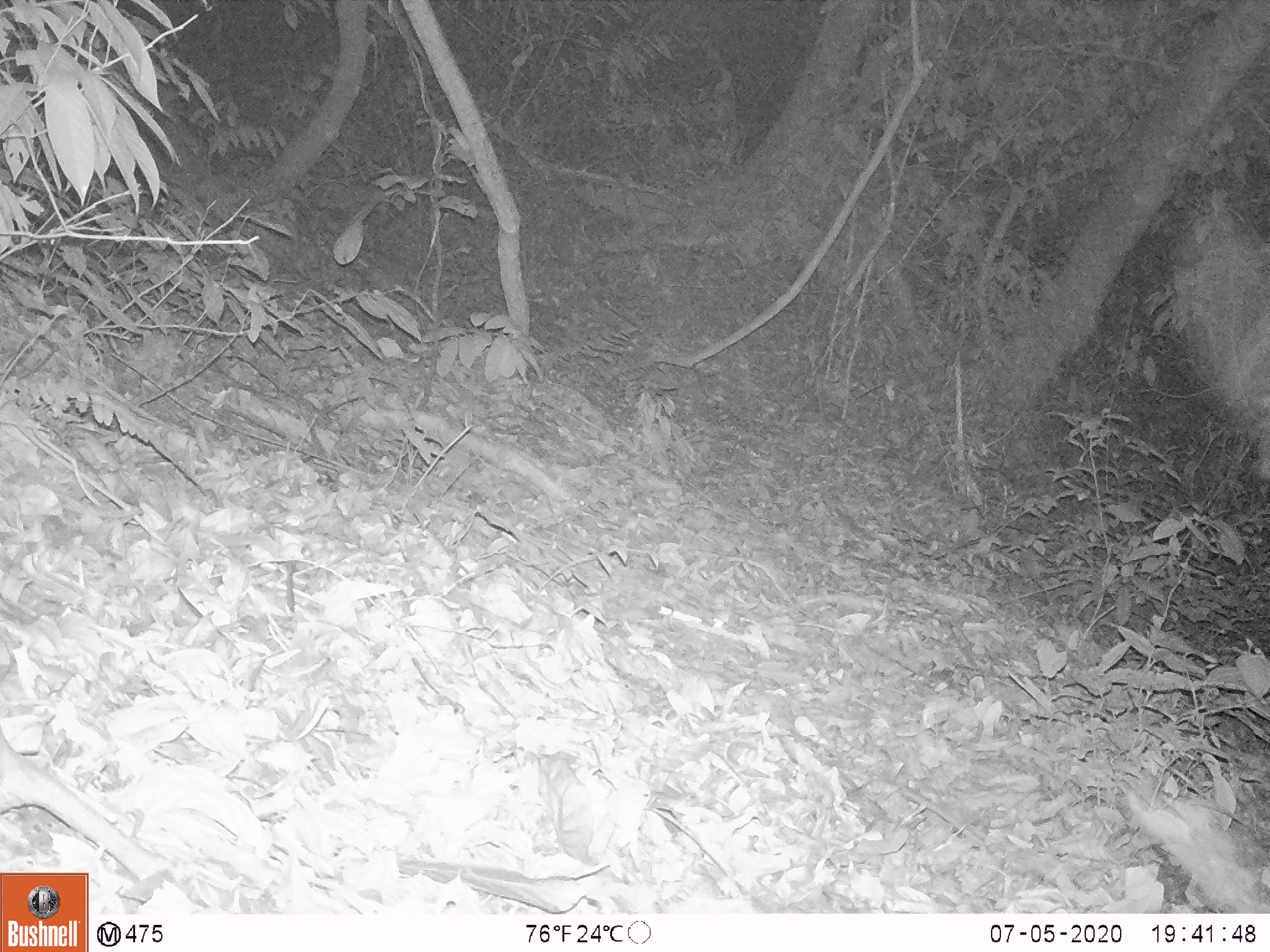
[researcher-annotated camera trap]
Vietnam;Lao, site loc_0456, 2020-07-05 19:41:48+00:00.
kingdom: Animalia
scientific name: Animalia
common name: animal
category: unidentified animal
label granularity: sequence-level